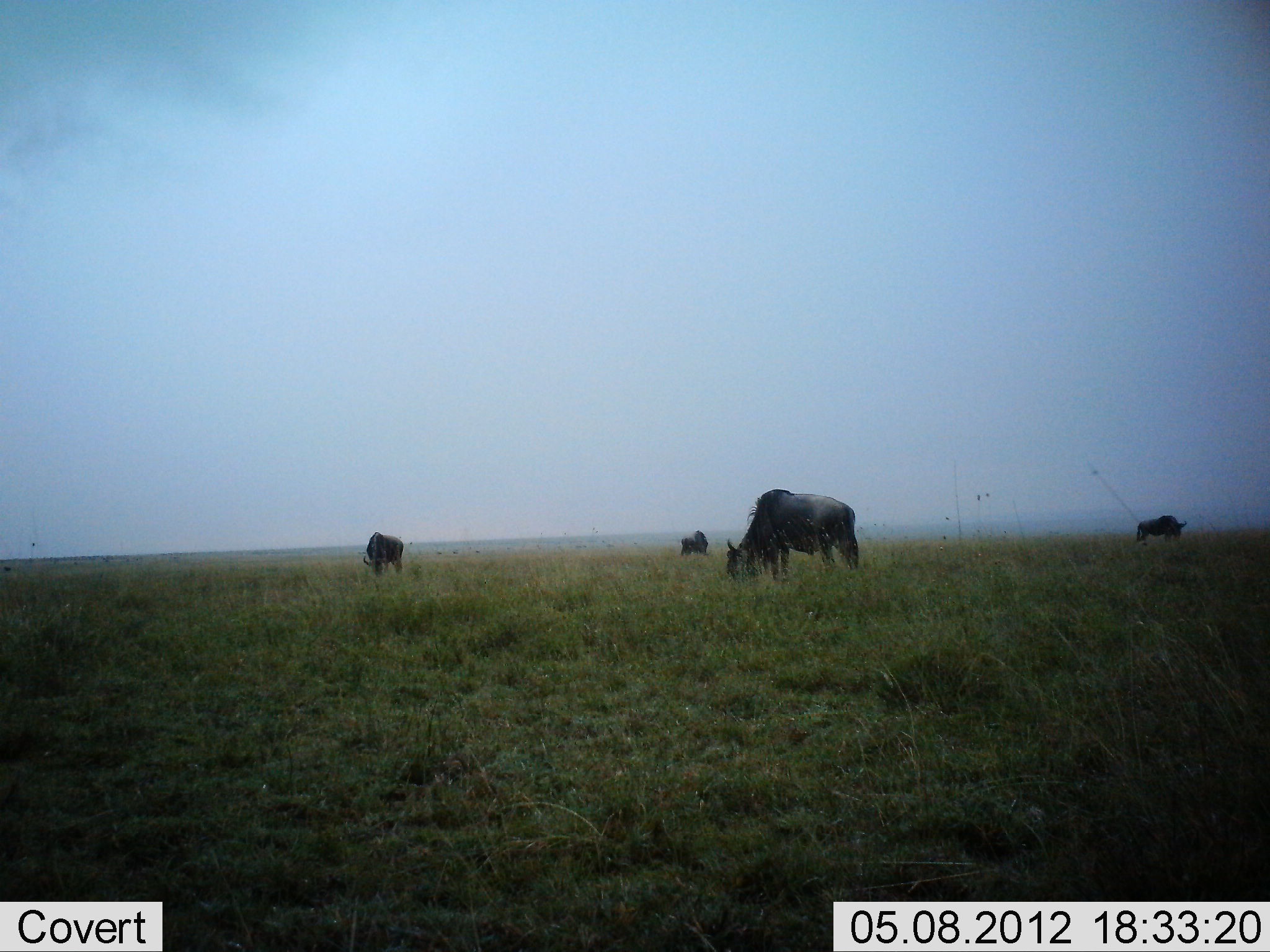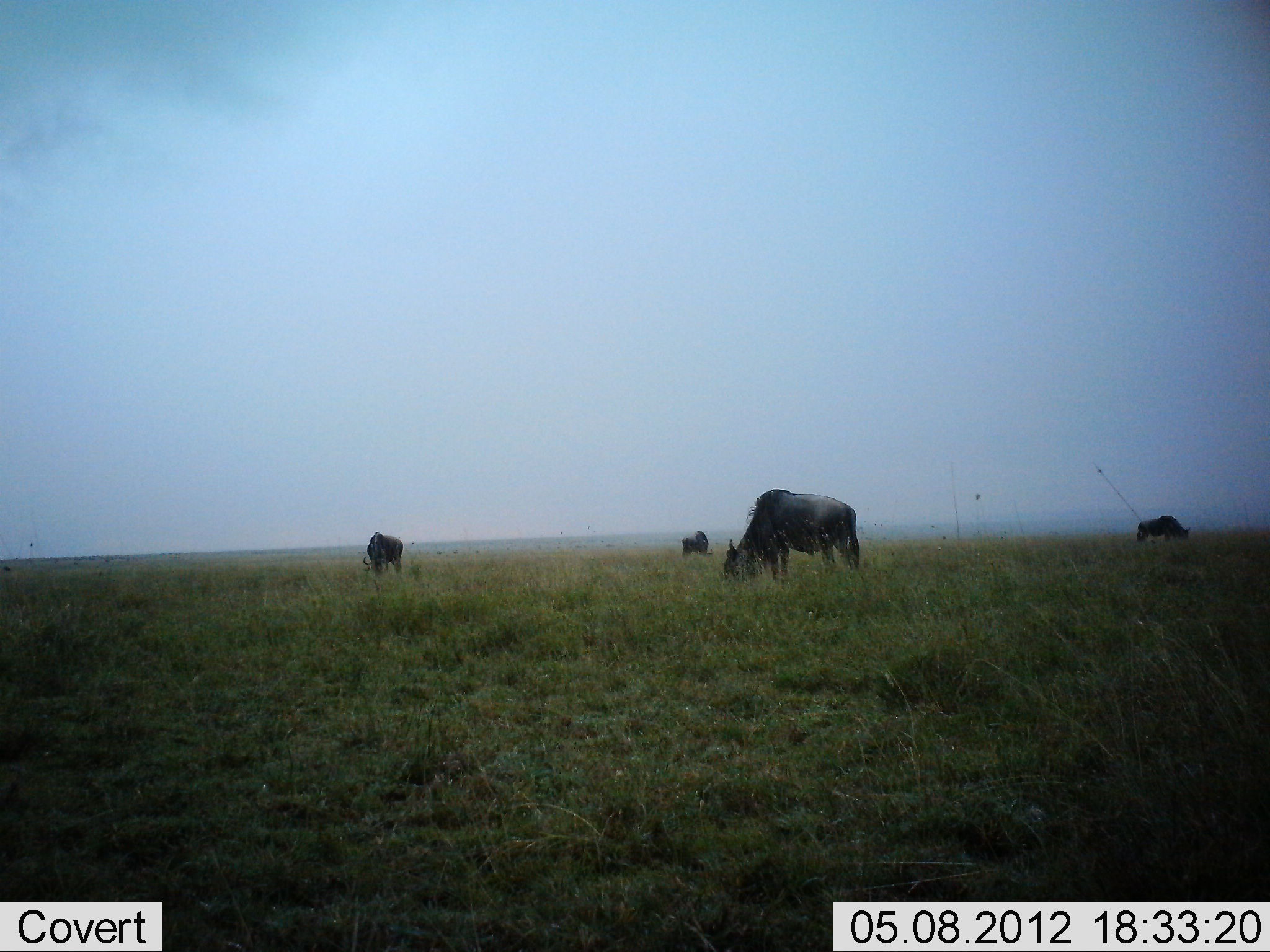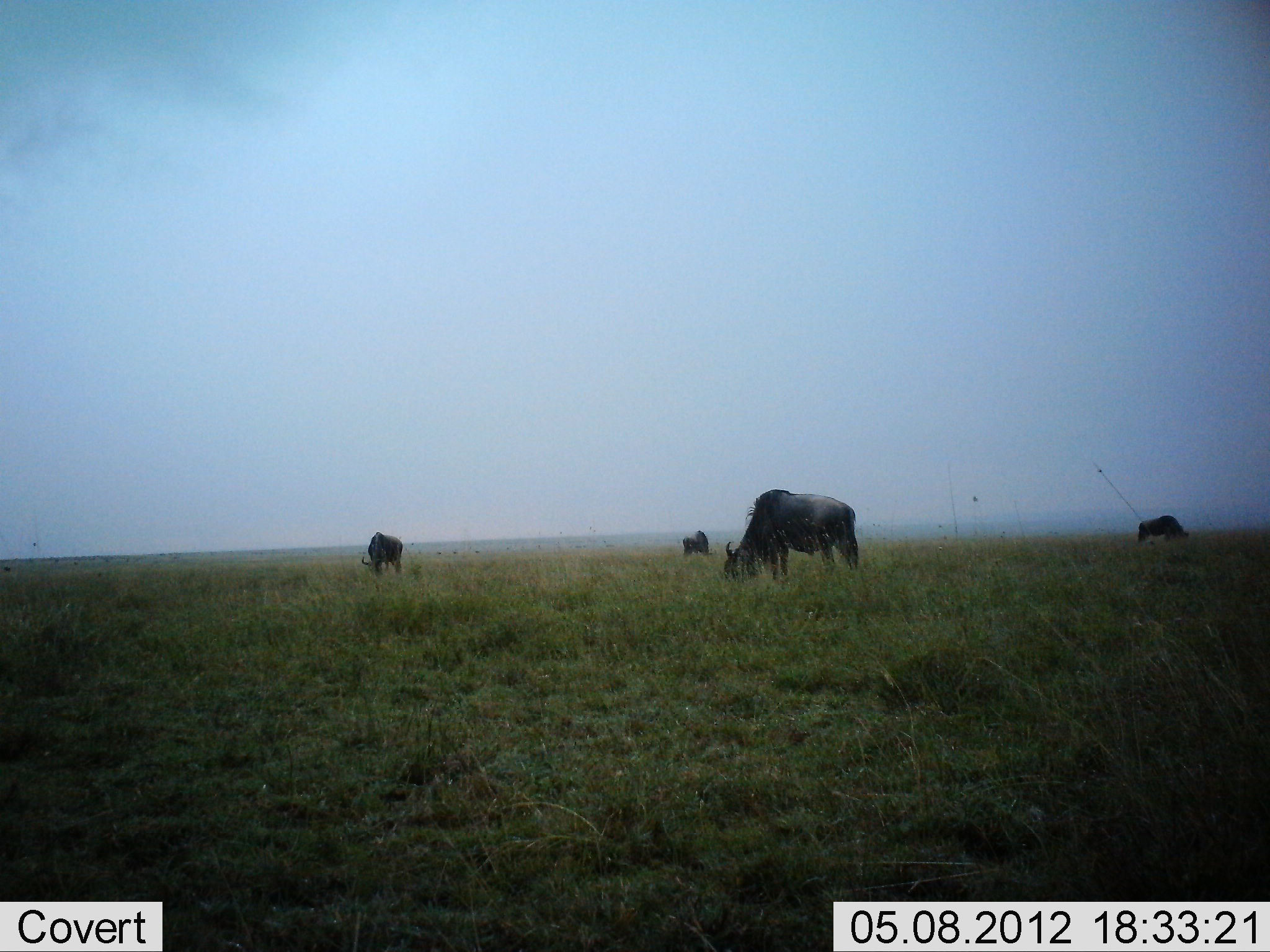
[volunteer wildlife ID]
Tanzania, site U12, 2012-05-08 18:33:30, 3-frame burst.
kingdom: Animalia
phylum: Chordata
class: Mammalia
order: Artiodactyla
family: Bovidae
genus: Connochaetes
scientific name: Connochaetes taurinus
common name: blue wildebeest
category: wildebeest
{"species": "wildebeest (blue wildebeest) (Connochaetes taurinus)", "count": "4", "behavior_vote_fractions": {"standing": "30%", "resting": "0%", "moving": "0%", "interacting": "0%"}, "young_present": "0%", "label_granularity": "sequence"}